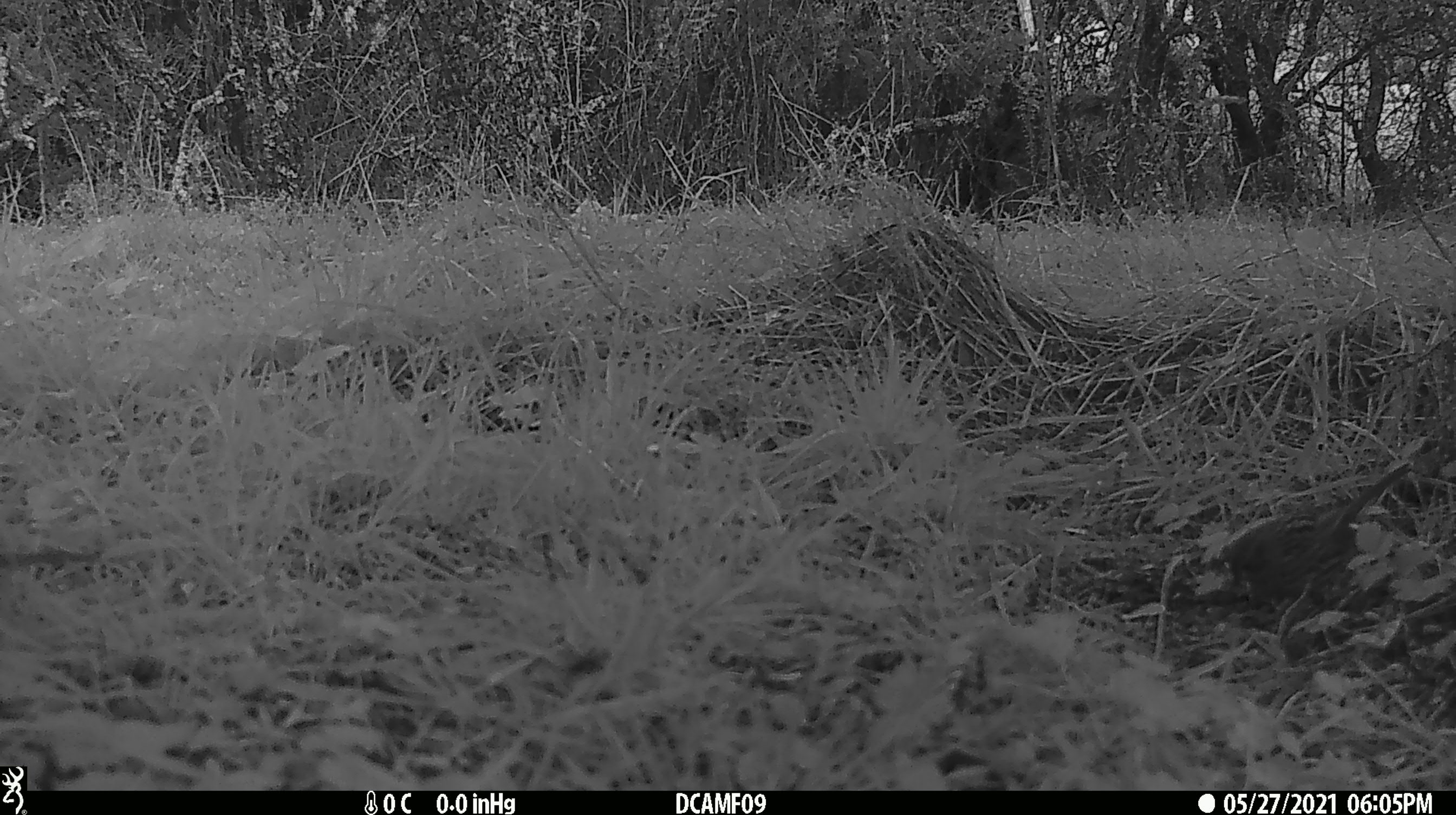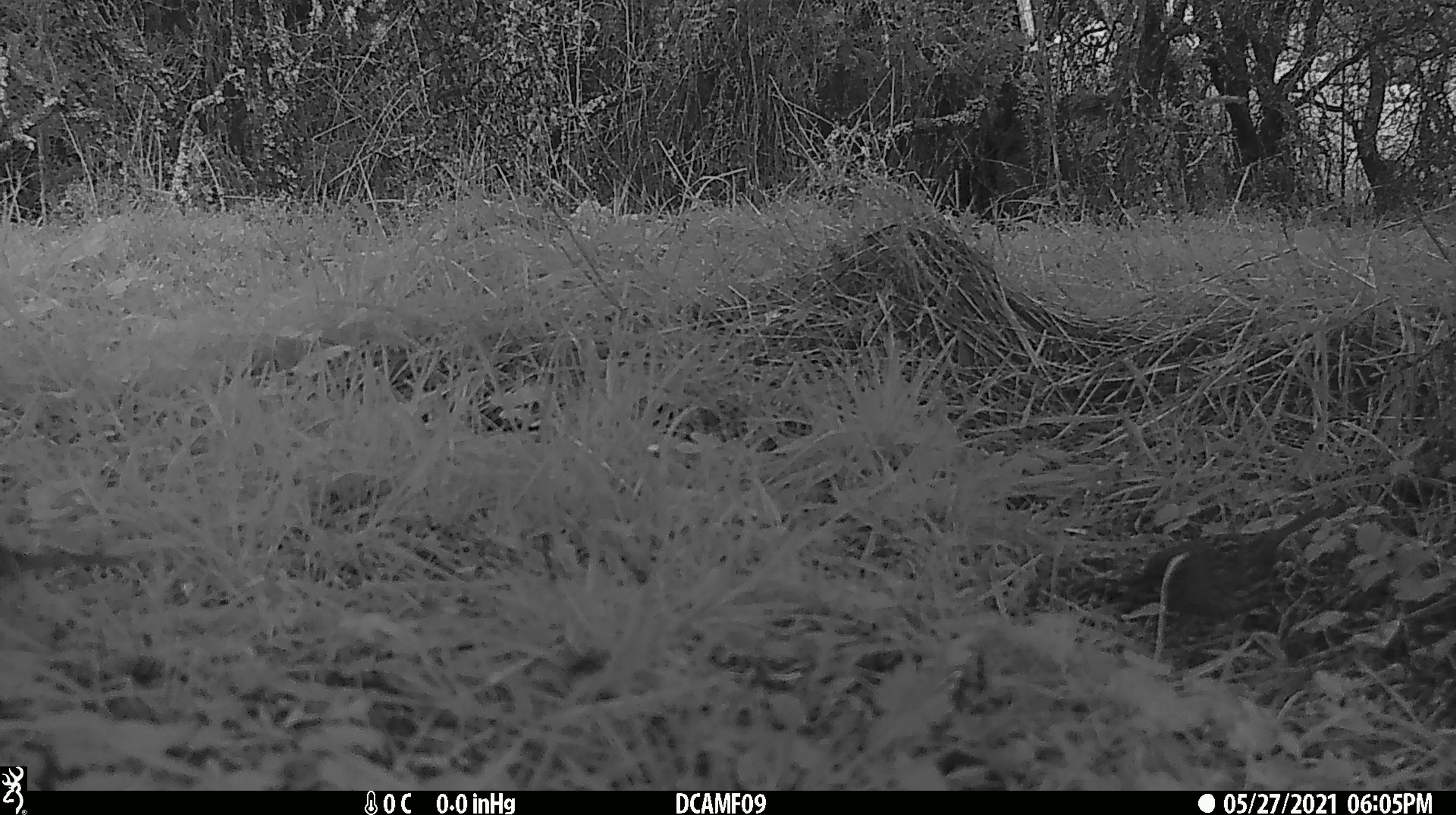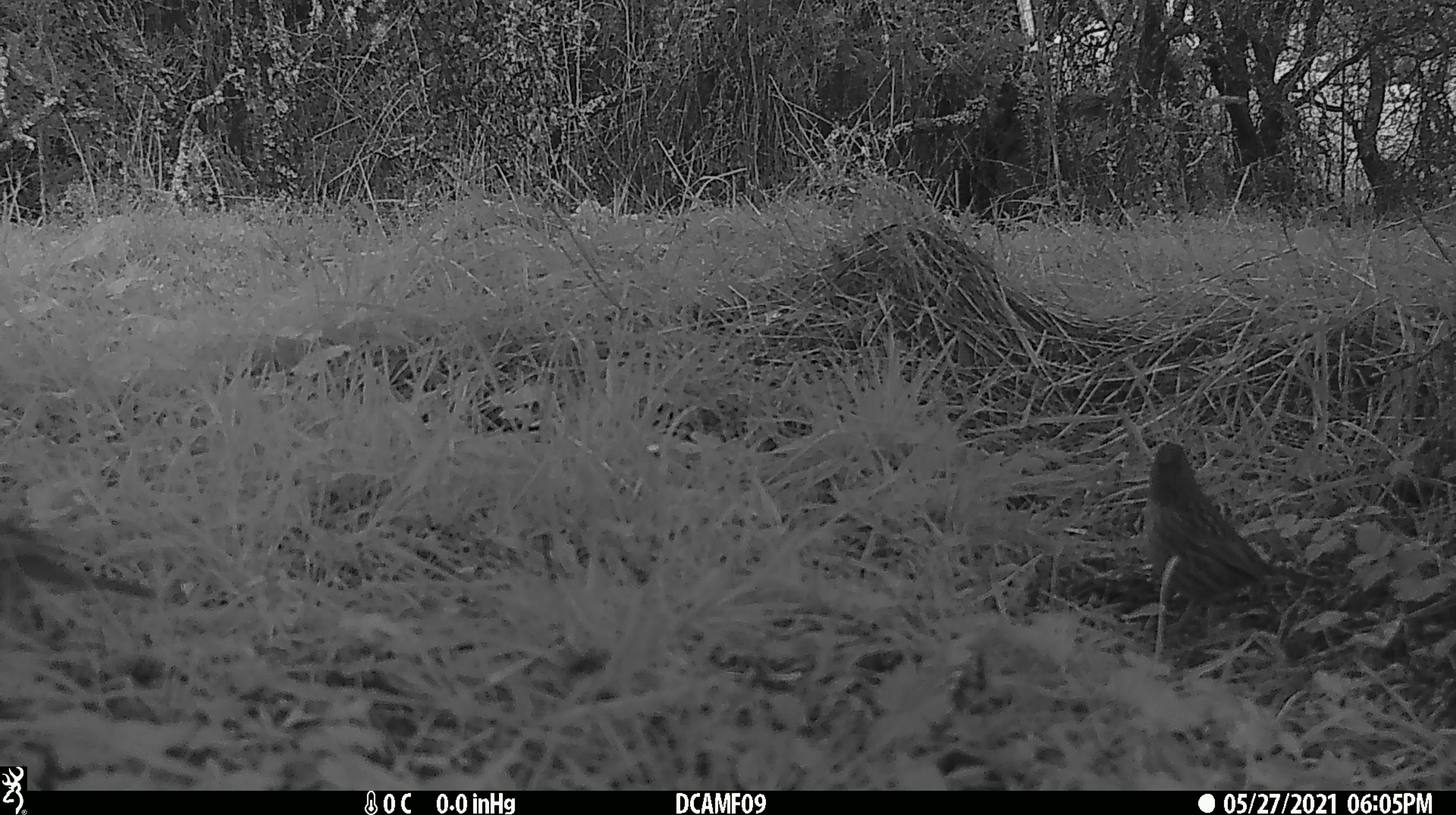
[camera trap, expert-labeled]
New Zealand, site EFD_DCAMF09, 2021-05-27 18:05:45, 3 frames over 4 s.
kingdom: Animalia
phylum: Chordata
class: Aves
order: Passeriformes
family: Prunellidae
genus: Prunella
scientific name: Prunella modularis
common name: dunnock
Dunnock (Prunella modularis).